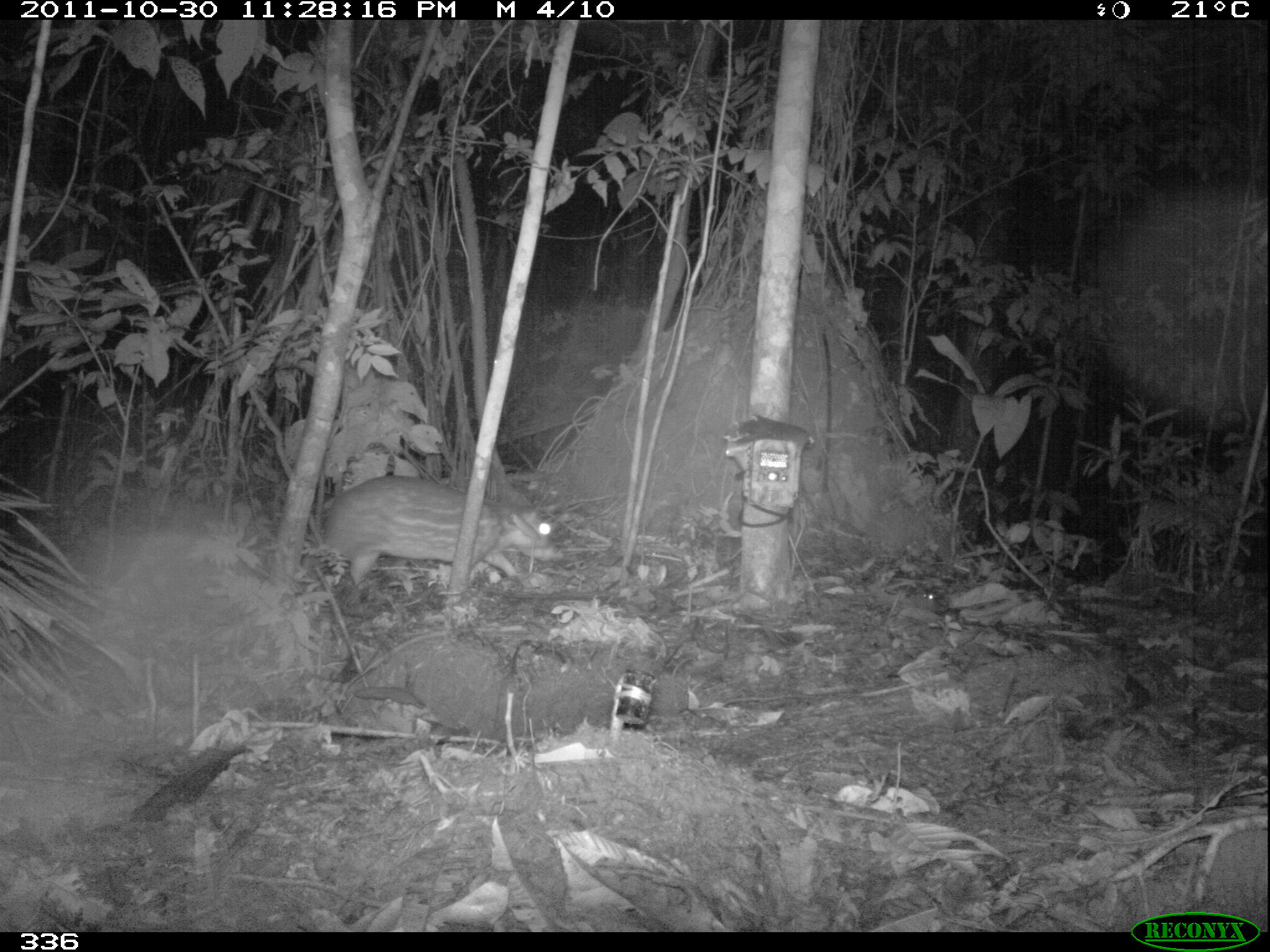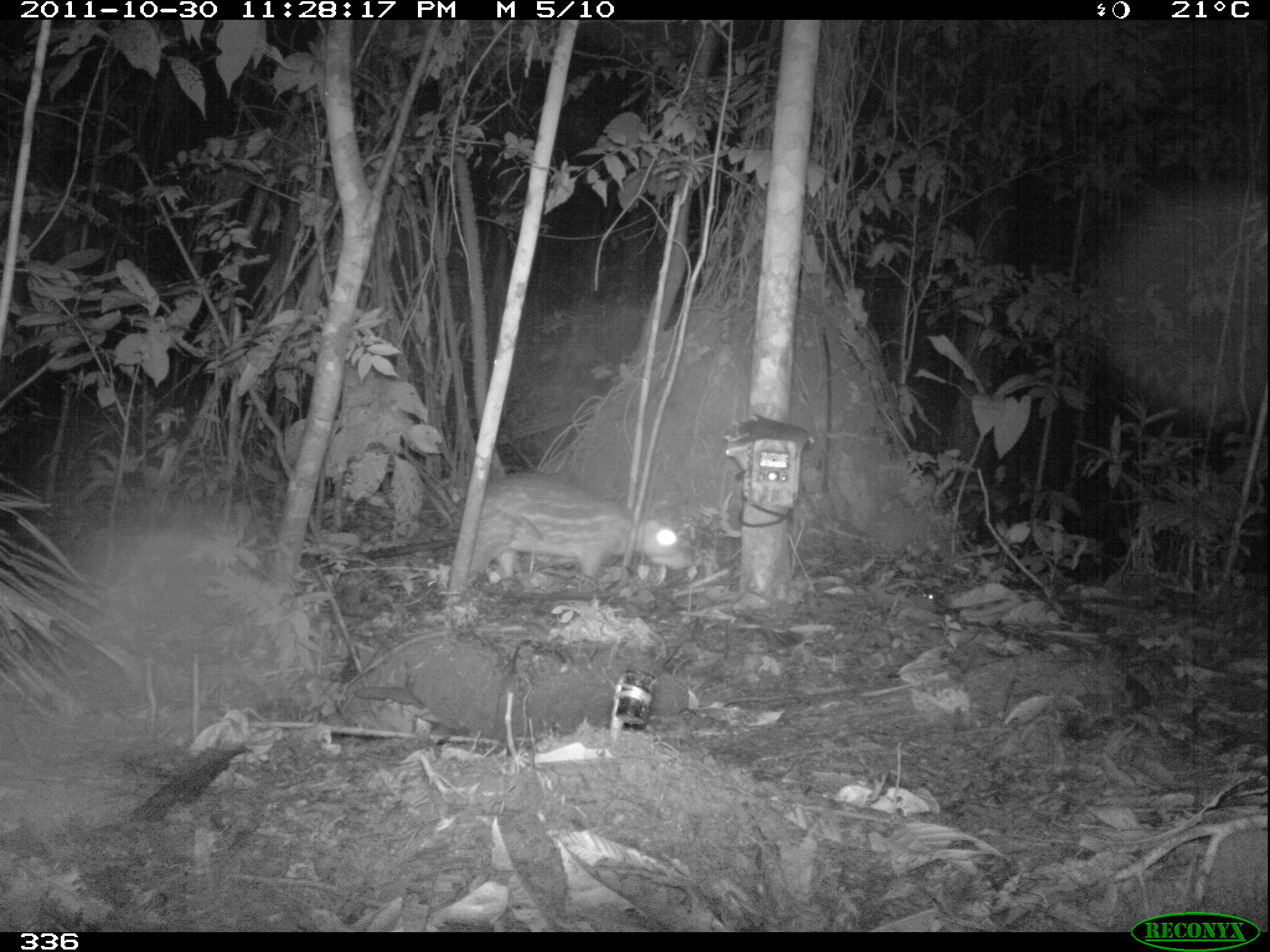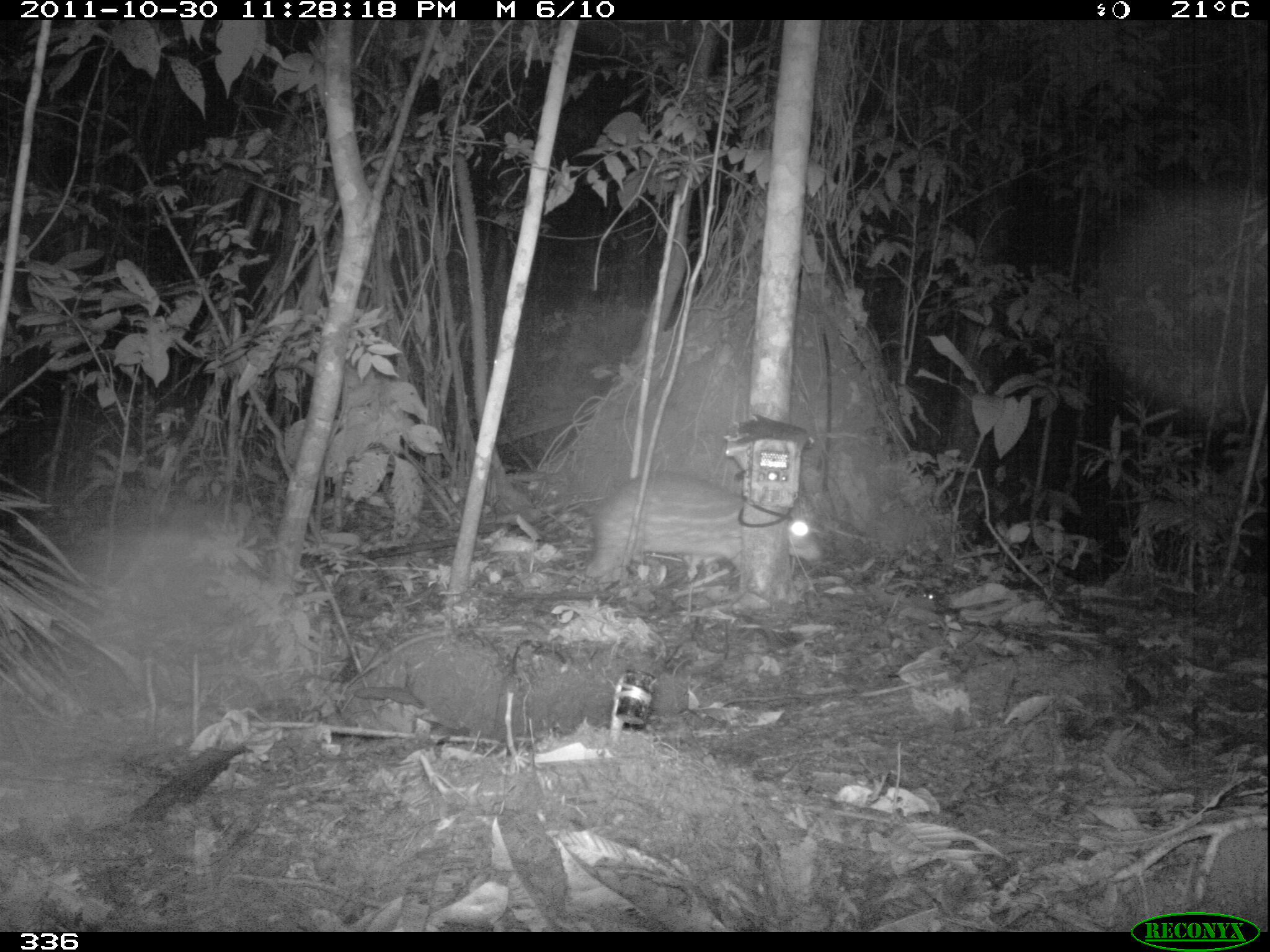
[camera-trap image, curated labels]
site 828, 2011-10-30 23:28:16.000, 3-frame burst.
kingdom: Animalia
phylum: Chordata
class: Mammalia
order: Rodentia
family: Cuniculidae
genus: Cuniculus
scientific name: Cuniculus paca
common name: spotted paca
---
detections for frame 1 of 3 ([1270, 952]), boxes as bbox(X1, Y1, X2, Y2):
cuniculus paca: bbox(302, 476, 563, 585)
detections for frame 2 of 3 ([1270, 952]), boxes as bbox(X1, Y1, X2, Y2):
cuniculus paca: bbox(463, 470, 691, 583)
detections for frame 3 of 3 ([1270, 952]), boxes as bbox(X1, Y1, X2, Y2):
cuniculus paca: bbox(584, 475, 820, 577)